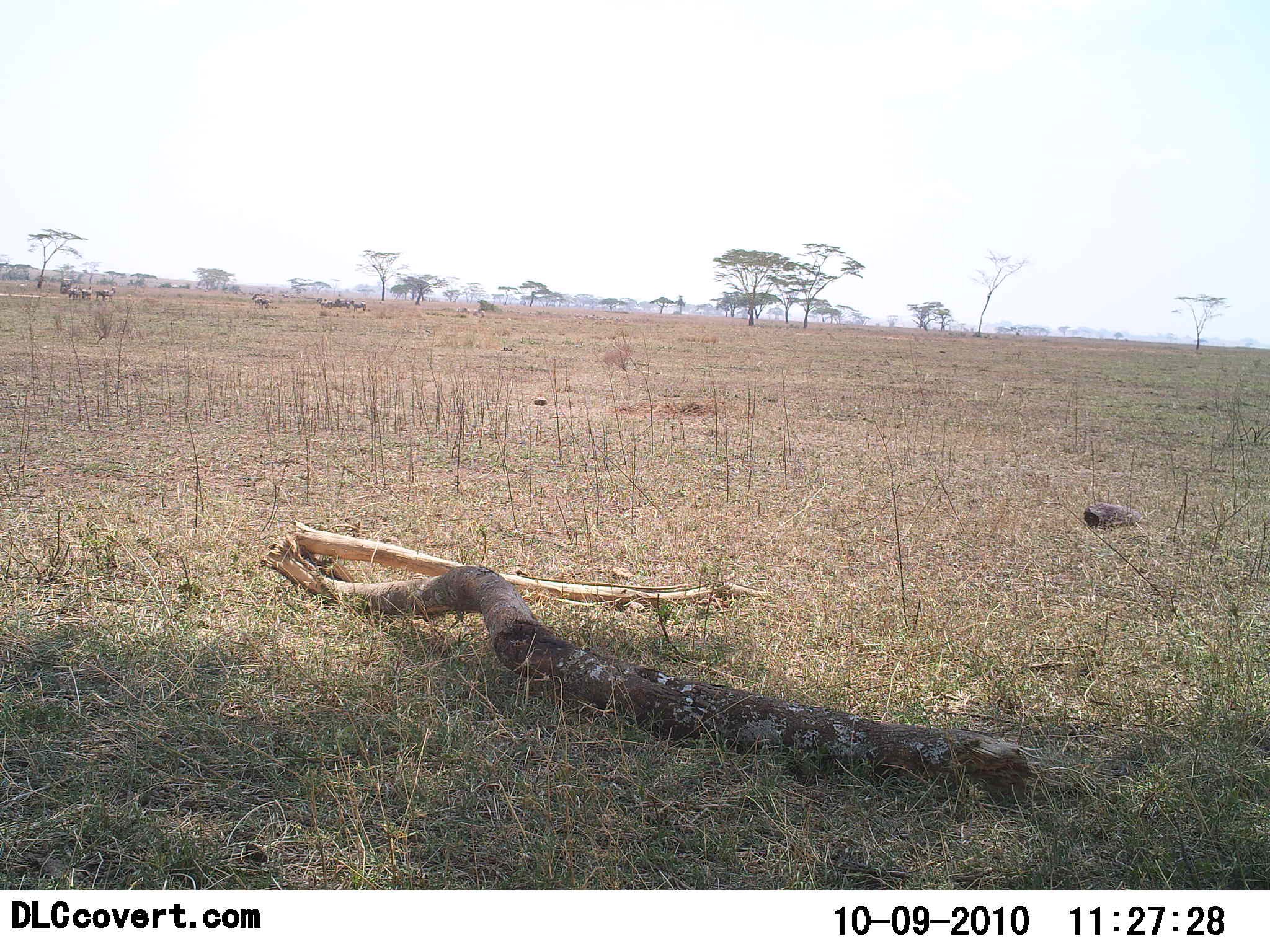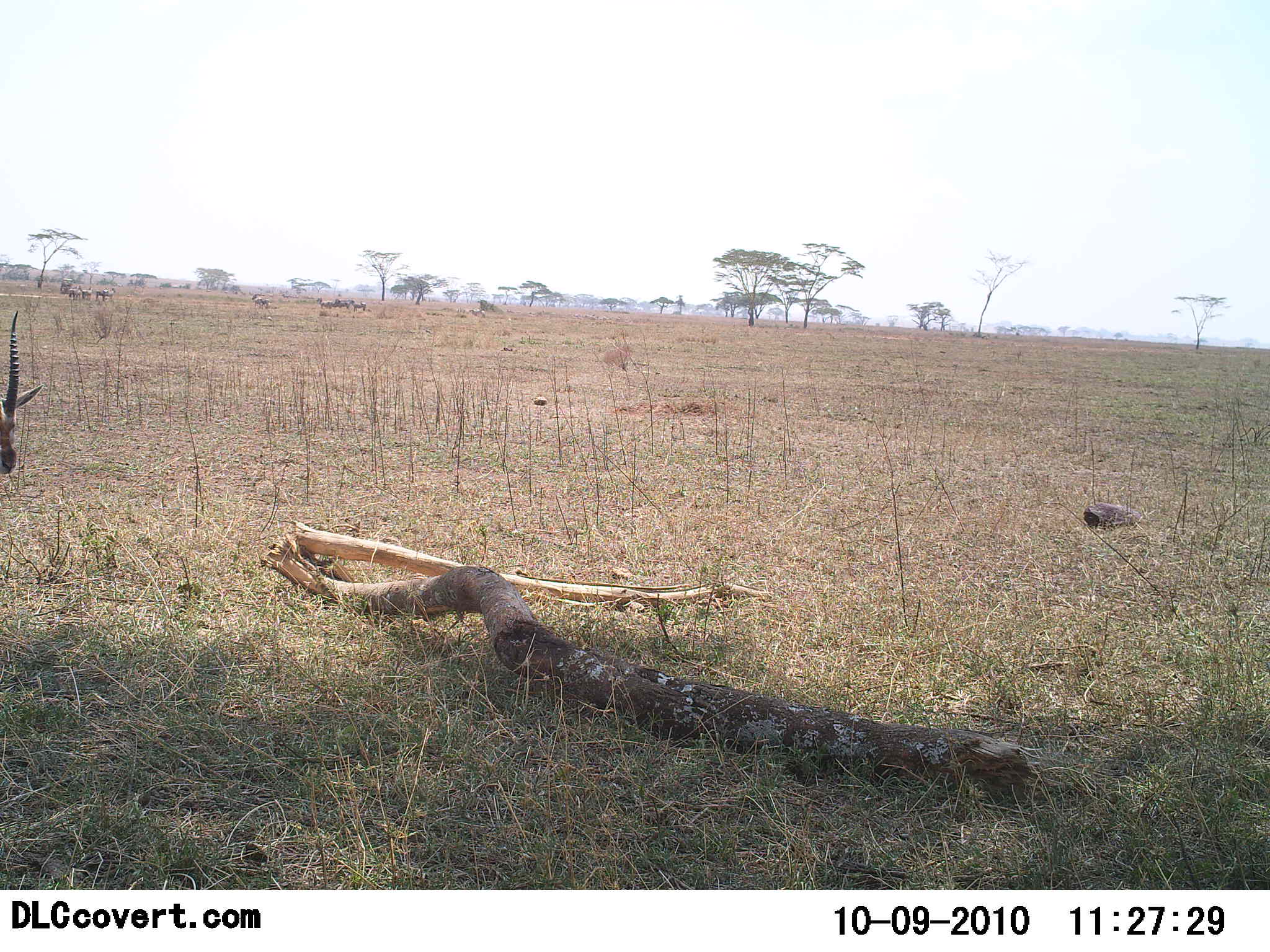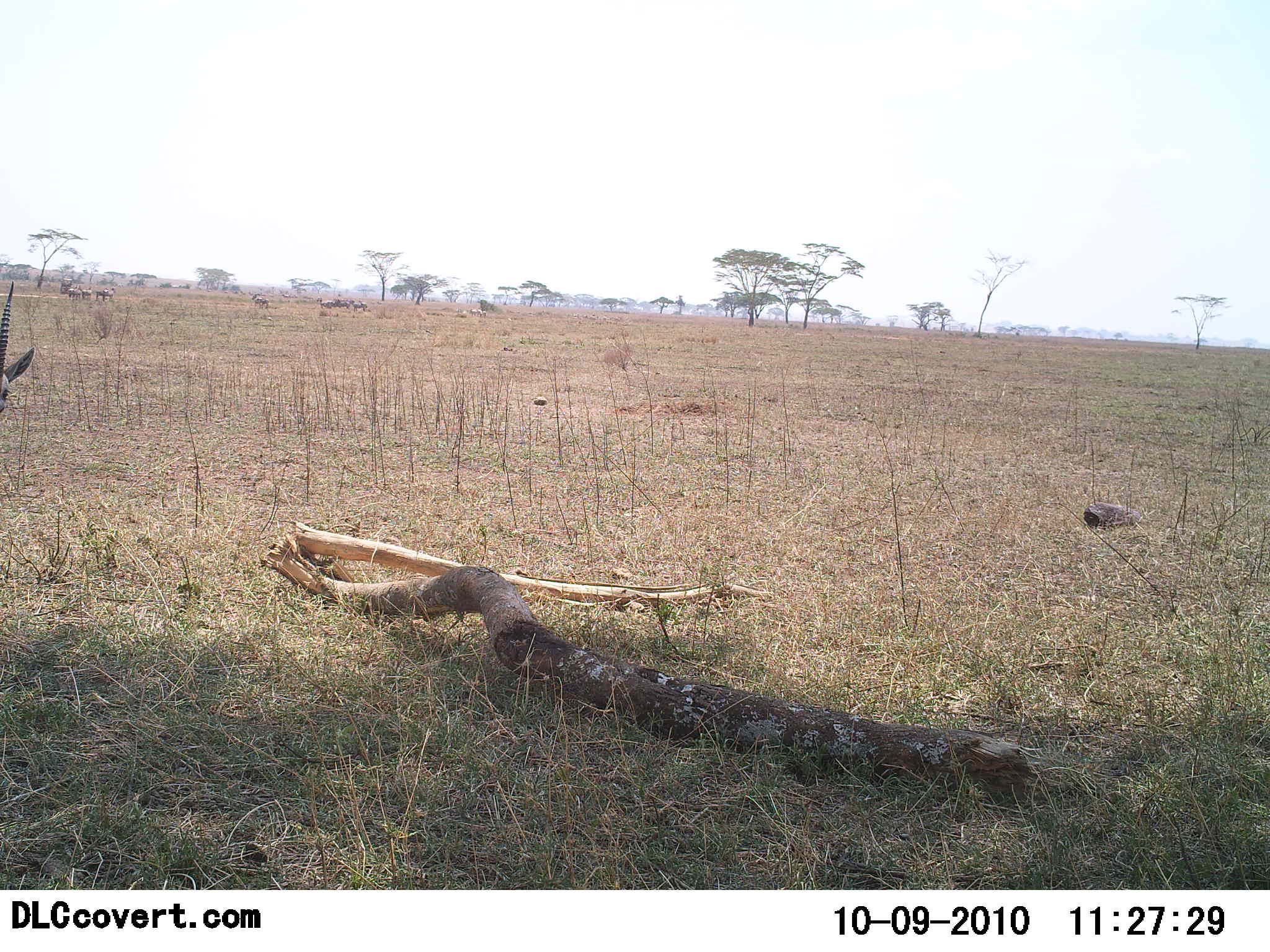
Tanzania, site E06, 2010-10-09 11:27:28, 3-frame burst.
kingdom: Animalia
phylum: Chordata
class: Mammalia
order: Artiodactyla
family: Bovidae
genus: Eudorcas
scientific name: Eudorcas thomsonii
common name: thomson's gazelle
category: gazellethomsons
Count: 1.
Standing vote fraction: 64%.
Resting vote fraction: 0%.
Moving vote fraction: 27%.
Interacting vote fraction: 0%.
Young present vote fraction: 0%.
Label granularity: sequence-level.